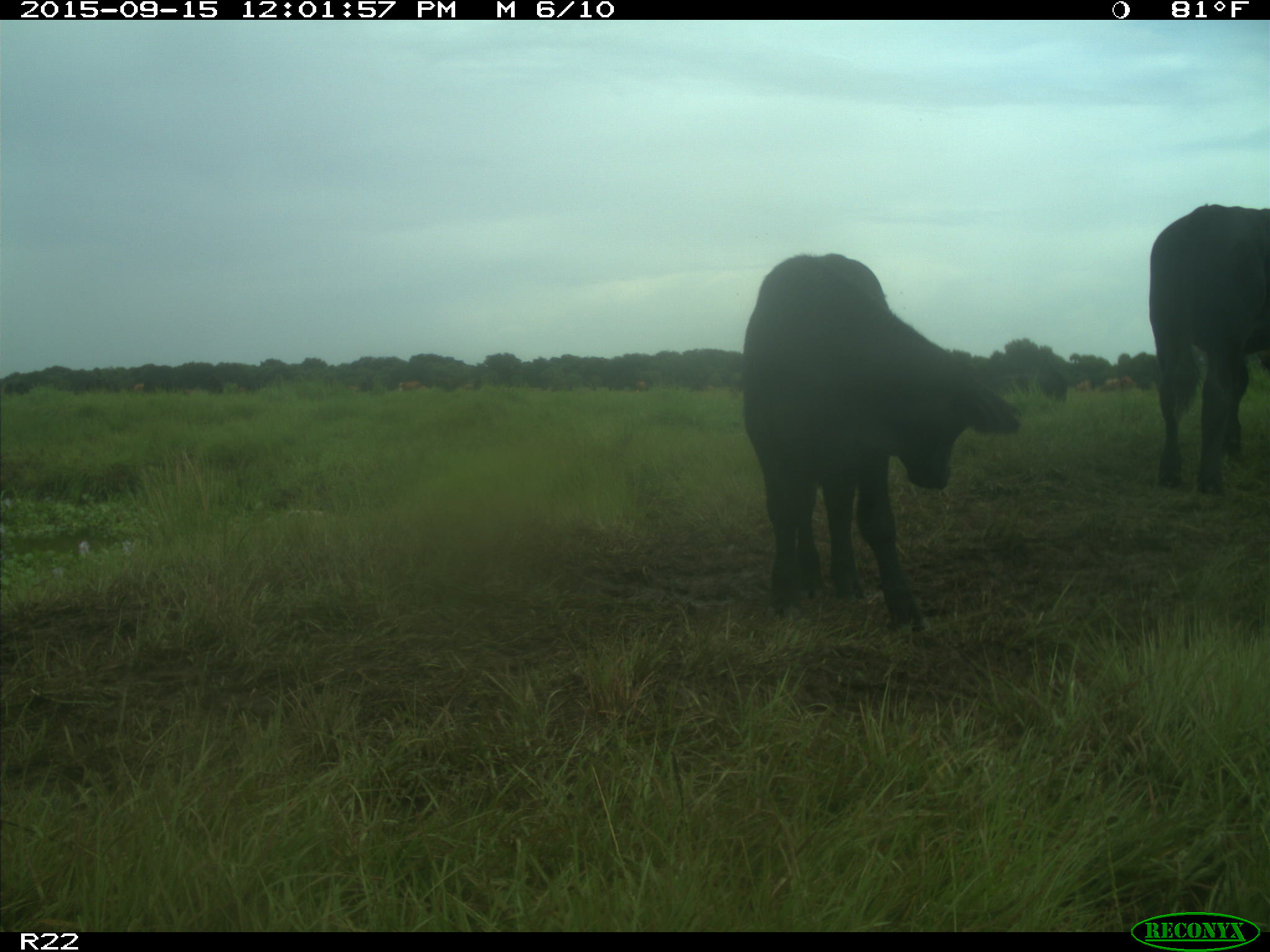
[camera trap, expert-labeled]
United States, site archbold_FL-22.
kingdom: Animalia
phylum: Chordata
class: Mammalia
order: Artiodactyla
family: Bovidae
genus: Bos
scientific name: Bos taurus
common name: domestic cow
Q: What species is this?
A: Bos taurus (domestic cow).